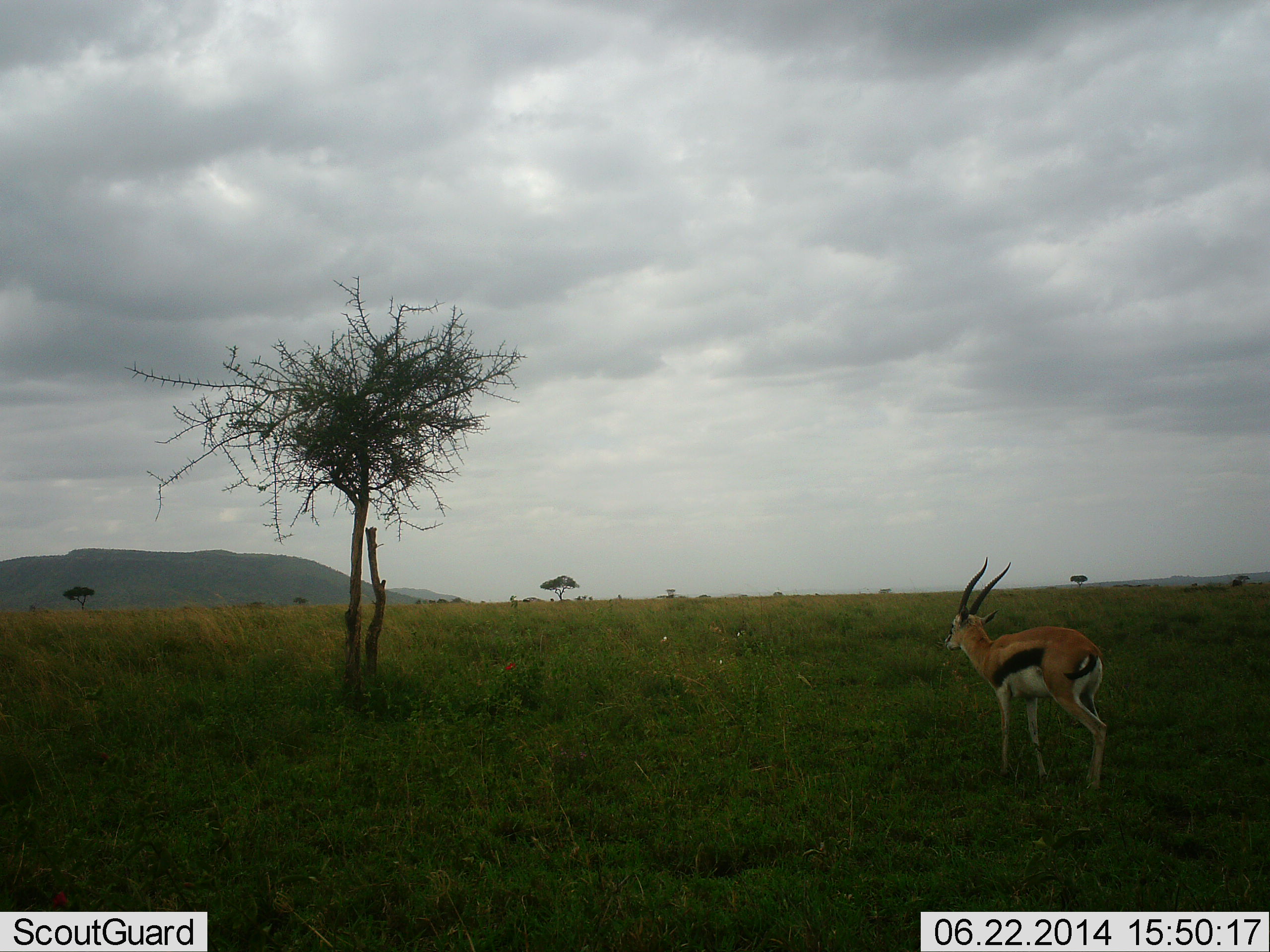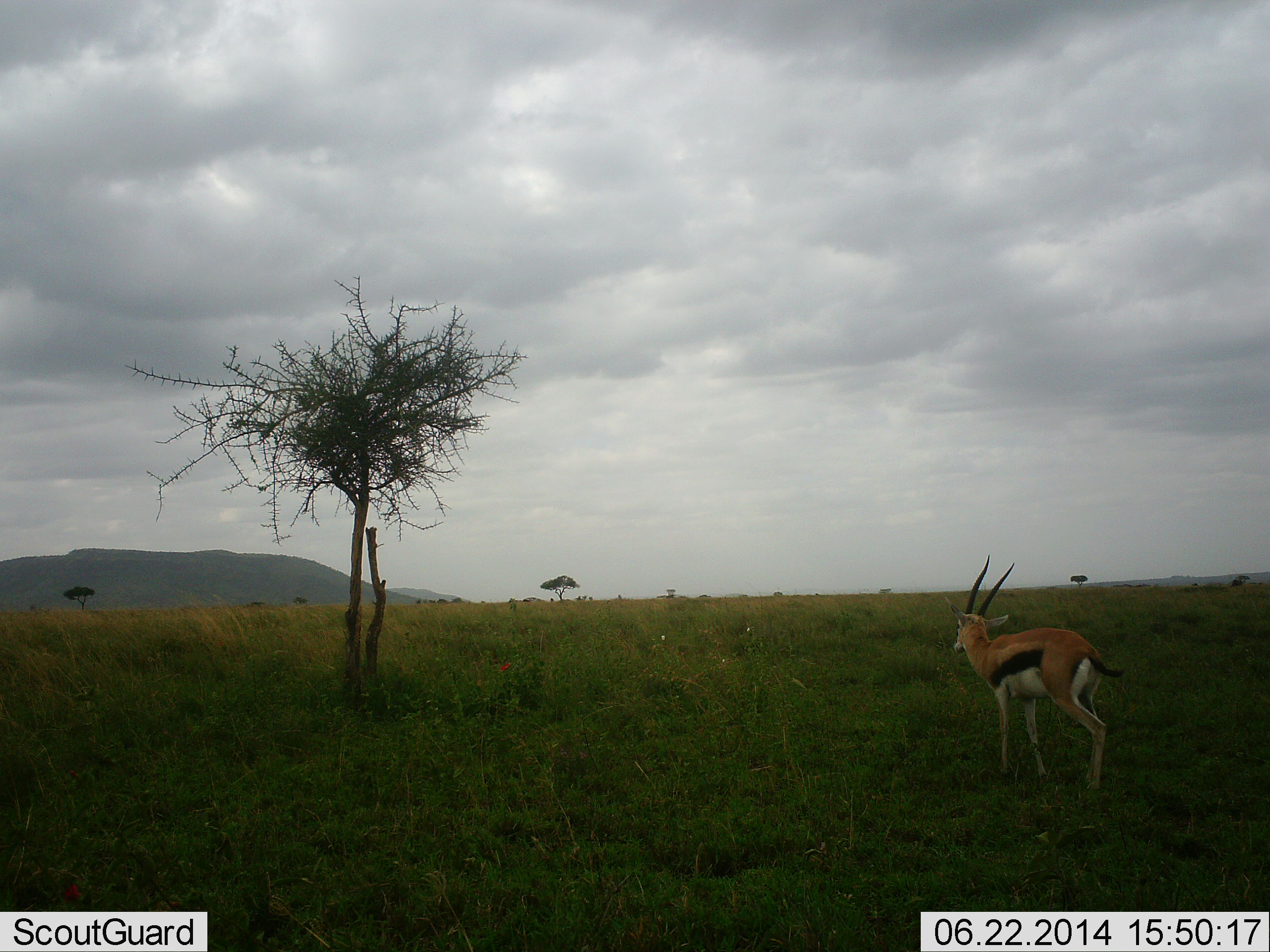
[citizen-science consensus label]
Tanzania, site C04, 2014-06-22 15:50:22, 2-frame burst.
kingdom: Animalia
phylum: Chordata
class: Mammalia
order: Artiodactyla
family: Bovidae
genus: Eudorcas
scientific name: Eudorcas thomsonii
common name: thomson's gazelle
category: gazellethomsons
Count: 1.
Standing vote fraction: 90%.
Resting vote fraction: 0%.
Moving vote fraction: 10%.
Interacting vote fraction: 0%.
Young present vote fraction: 0%.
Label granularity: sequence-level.